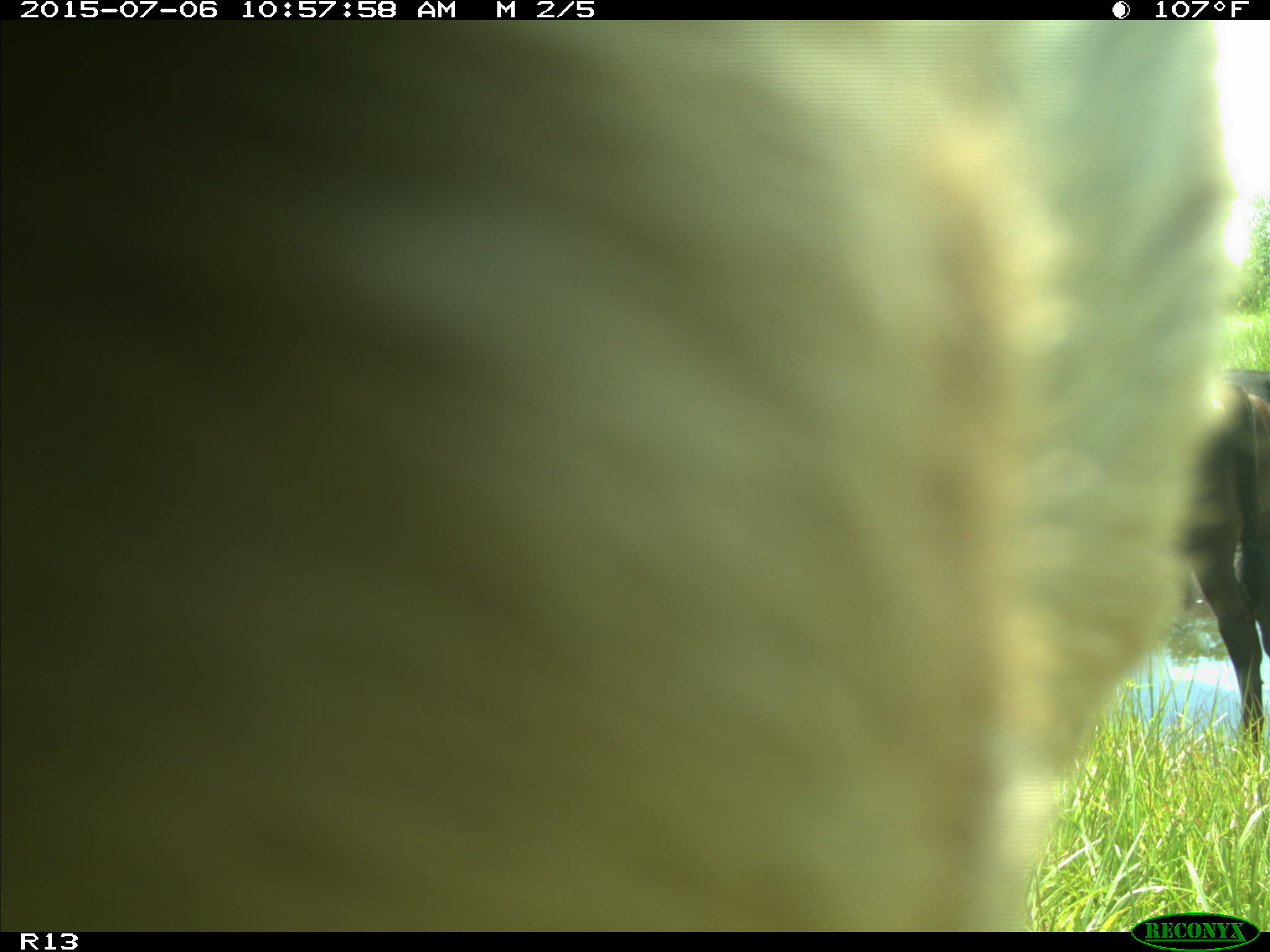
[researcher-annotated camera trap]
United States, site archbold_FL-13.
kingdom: Animalia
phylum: Chordata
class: Mammalia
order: Artiodactyla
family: Bovidae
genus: Bos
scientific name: Bos taurus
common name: domestic cow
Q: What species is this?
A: Bos taurus (domestic cow).